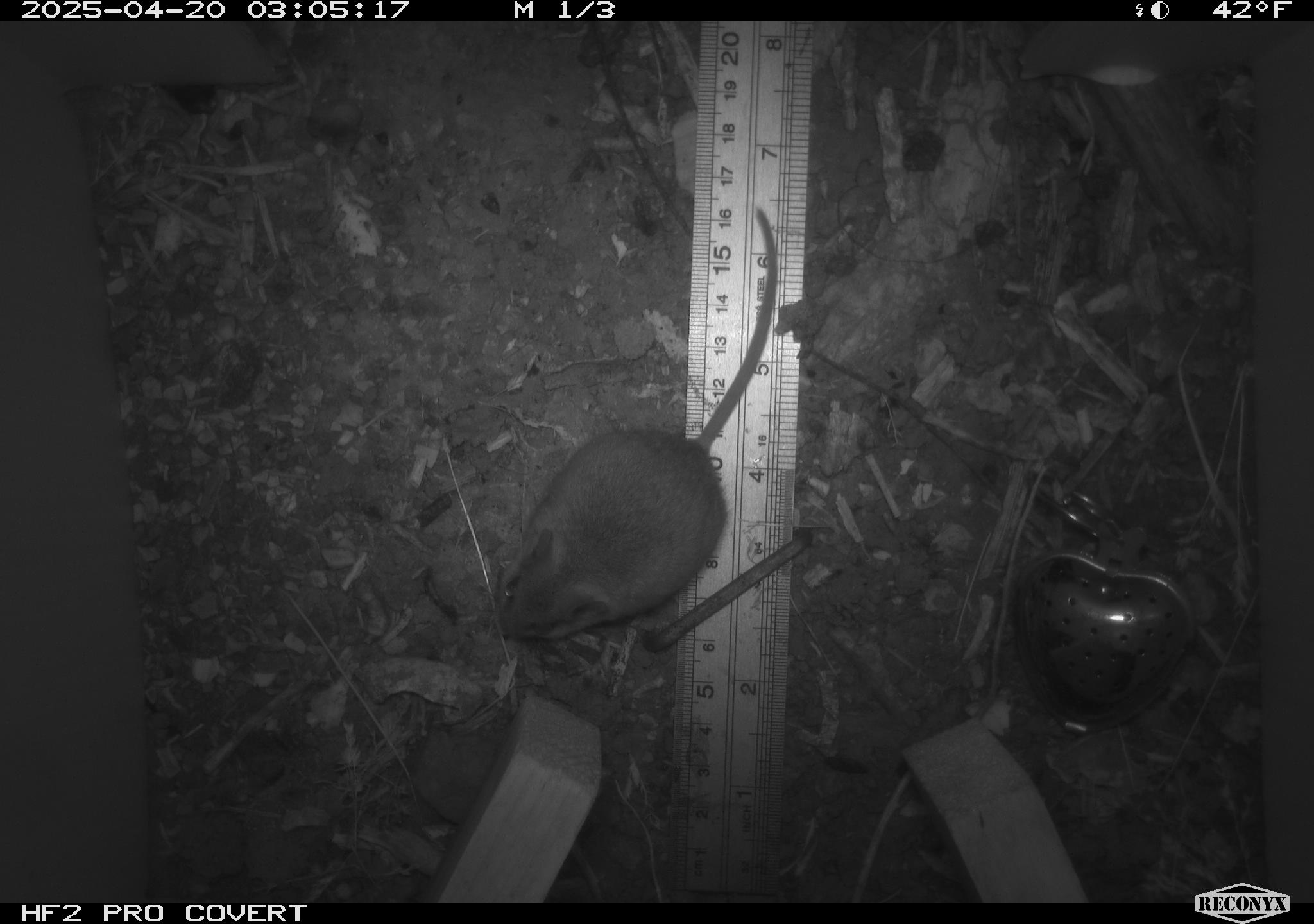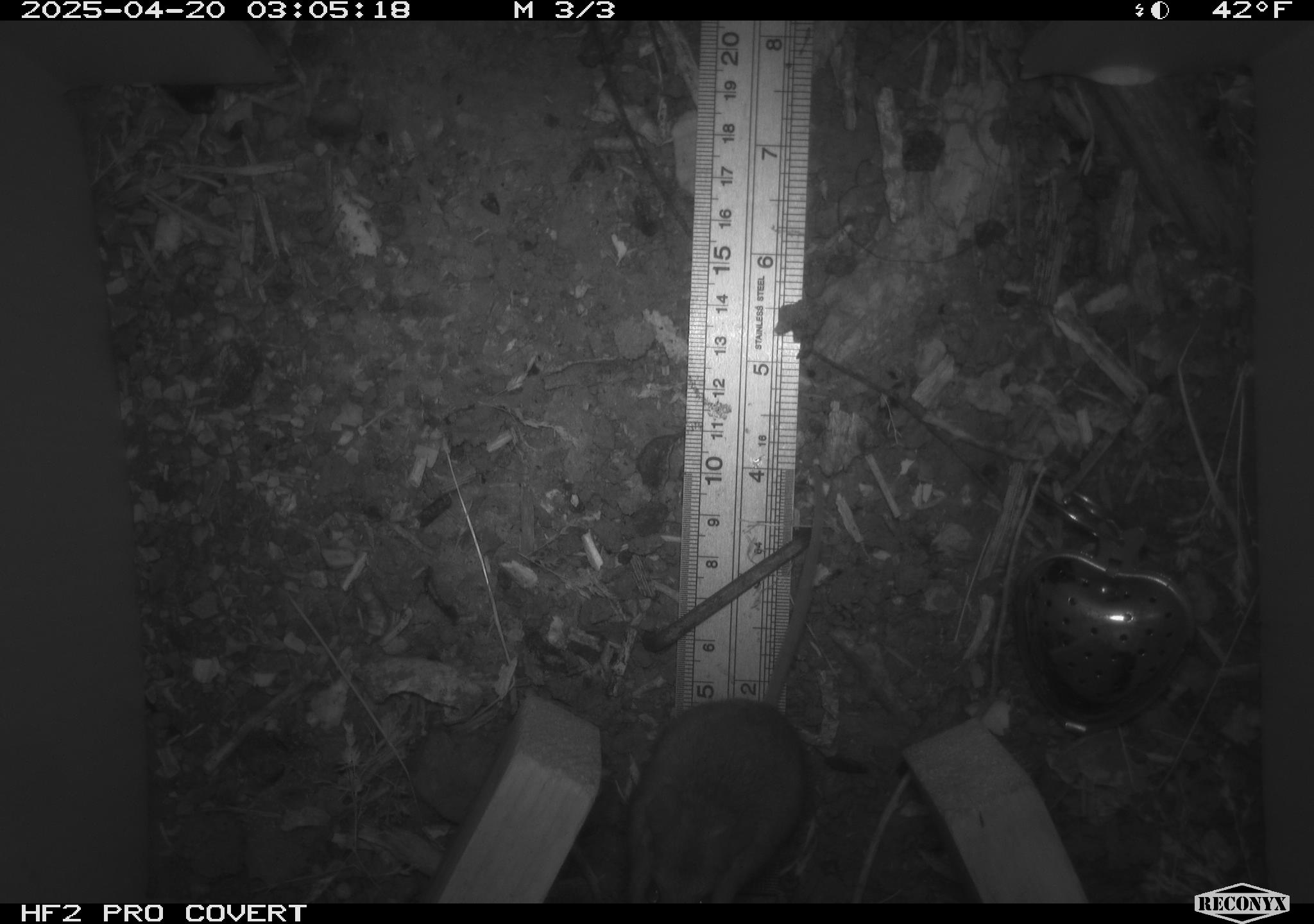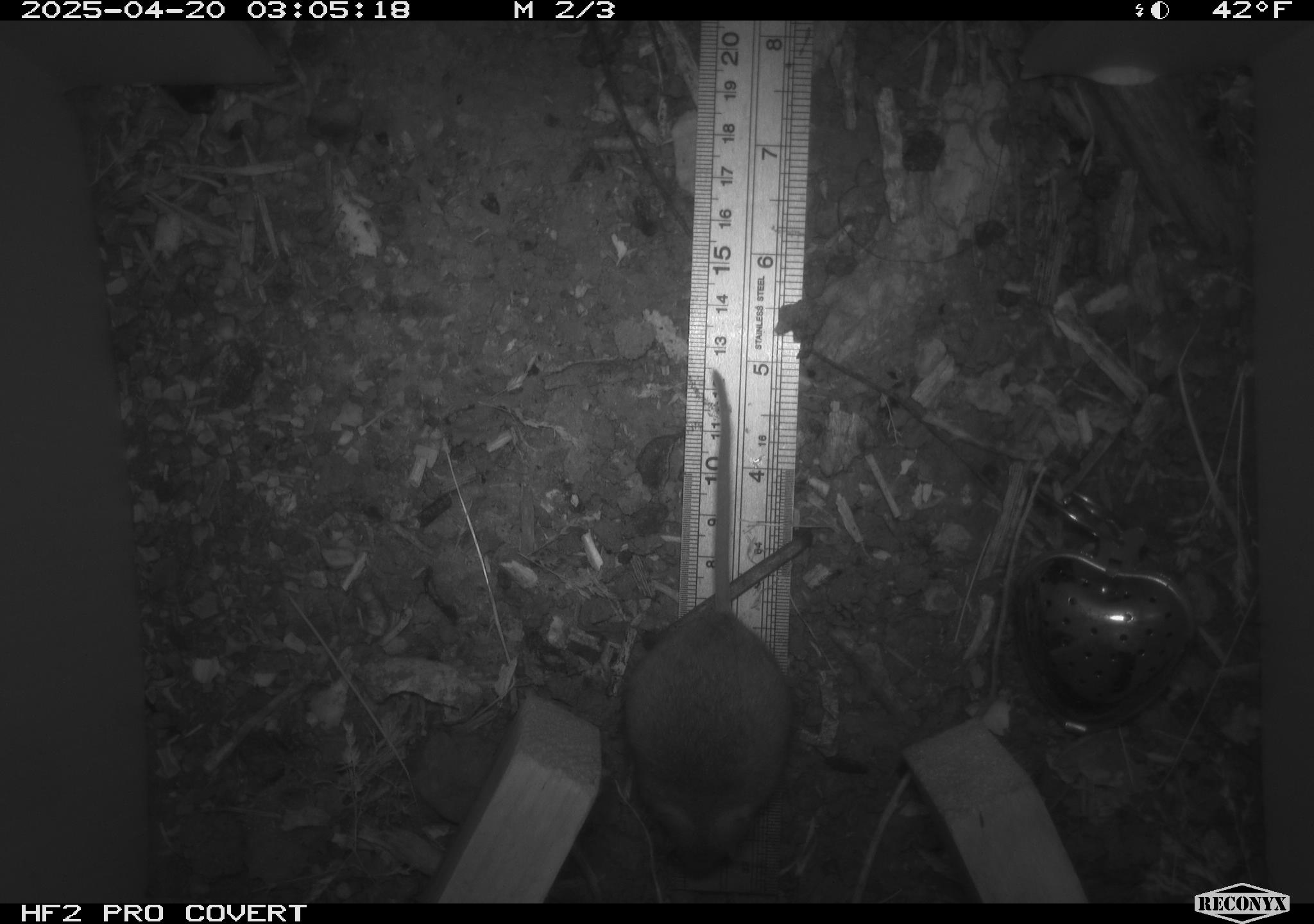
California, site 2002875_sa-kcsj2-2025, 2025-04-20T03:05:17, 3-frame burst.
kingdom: Animalia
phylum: Chordata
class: Mammalia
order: Rodentia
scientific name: Rodentia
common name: rodent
Rodent (Rodentia).